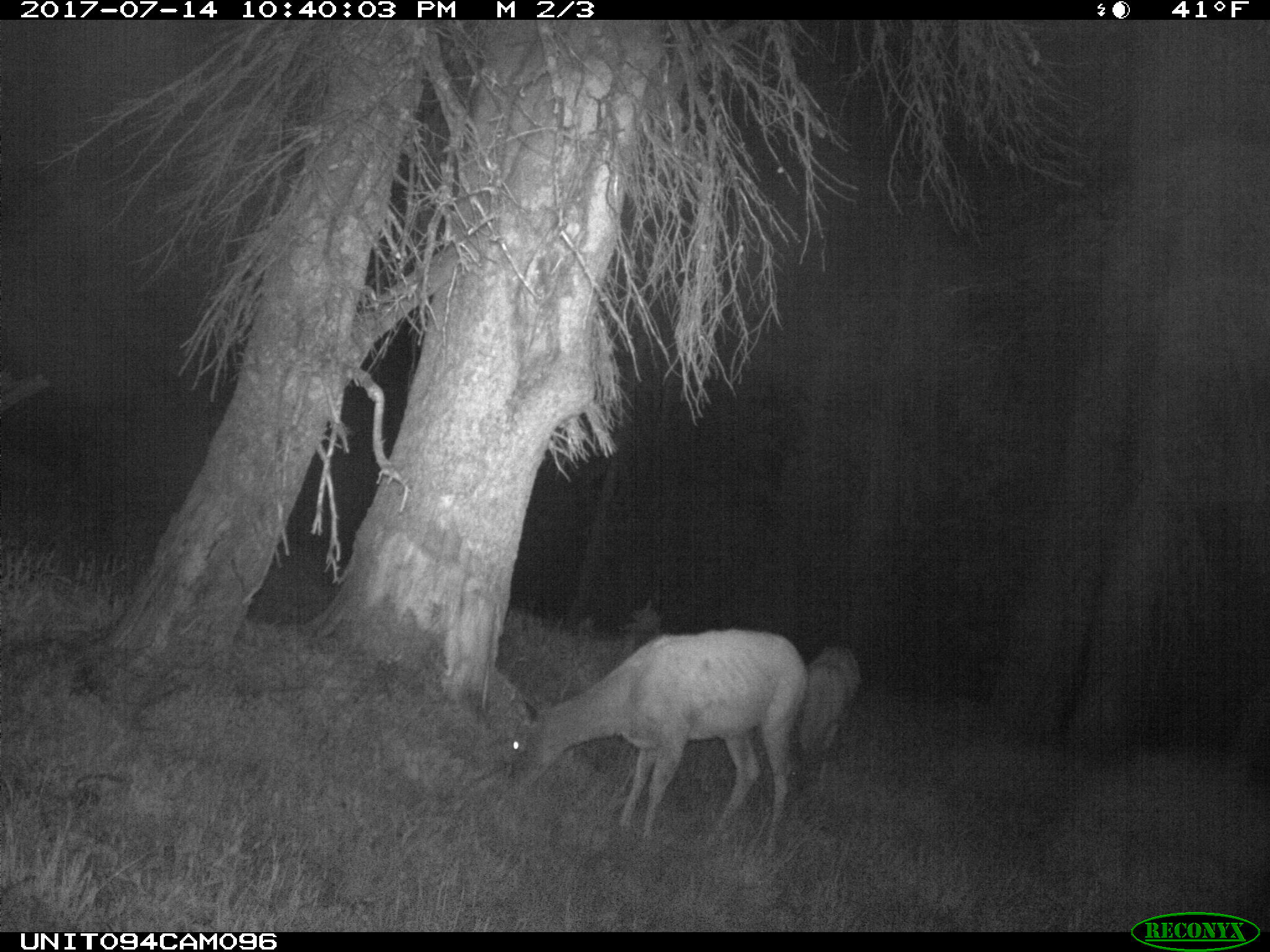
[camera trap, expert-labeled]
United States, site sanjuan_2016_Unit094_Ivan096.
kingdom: Animalia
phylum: Chordata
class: Mammalia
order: Artiodactyla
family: Cervidae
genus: Odocoileus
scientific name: Odocoileus hemionus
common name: mule deer